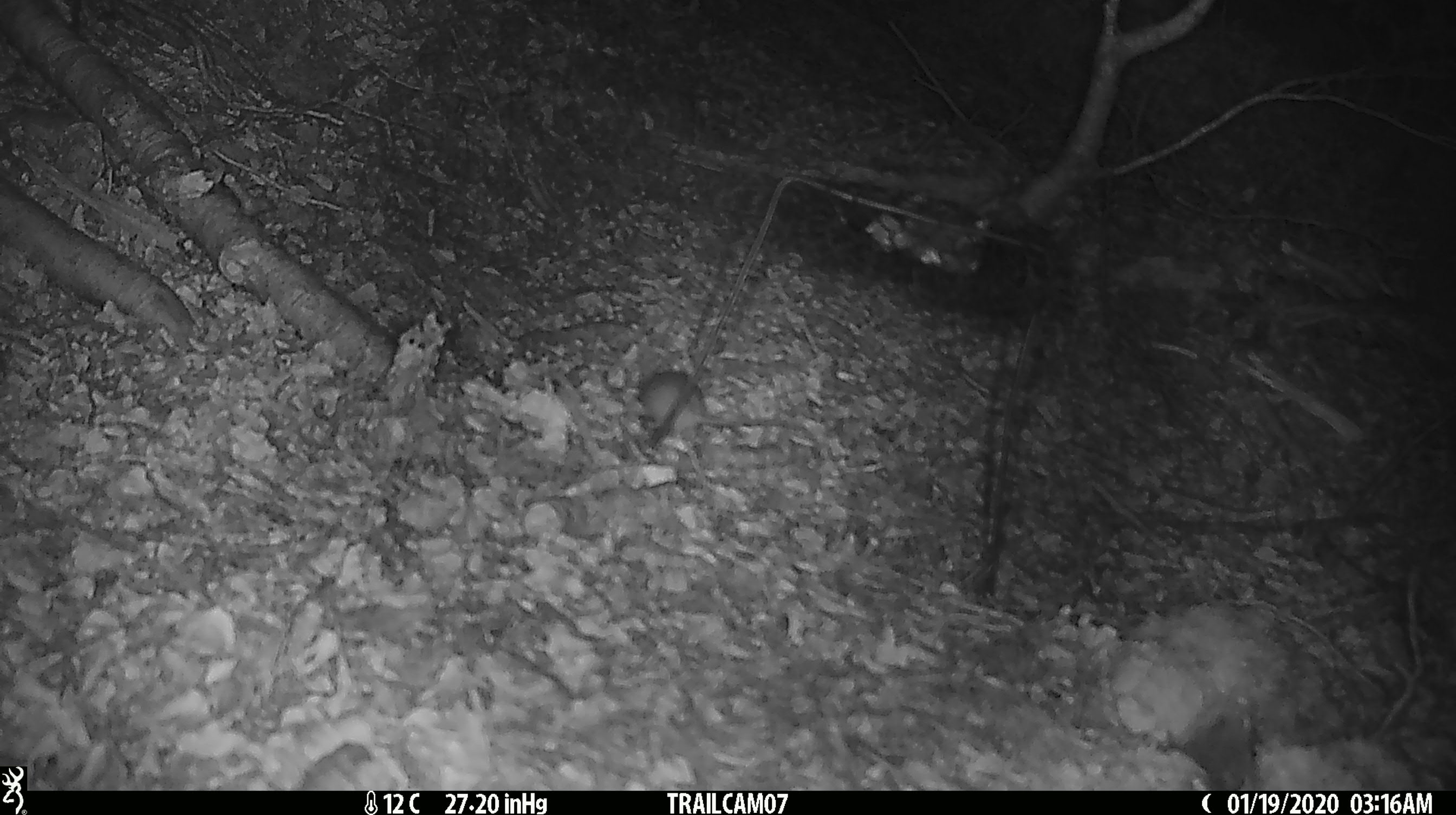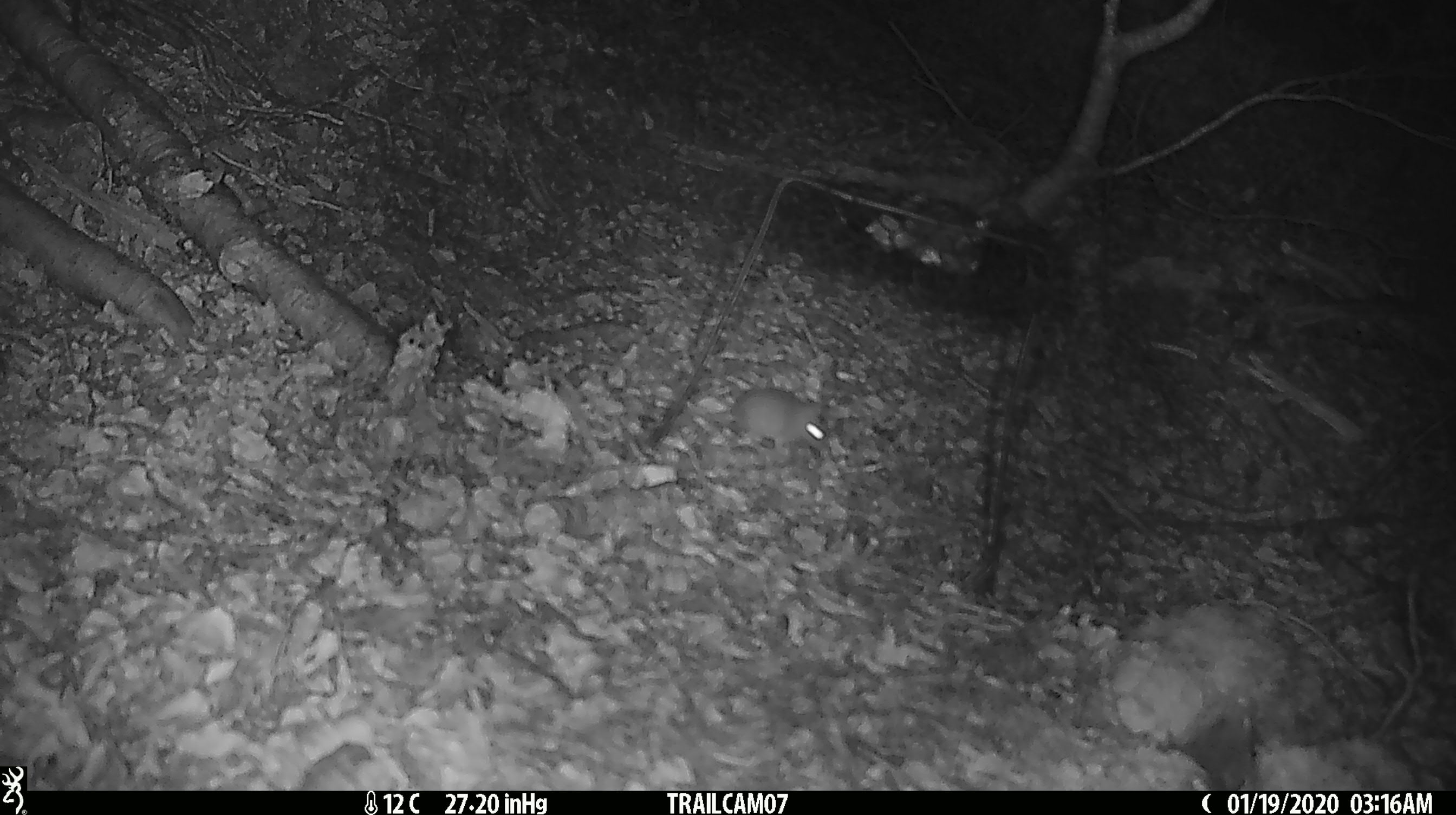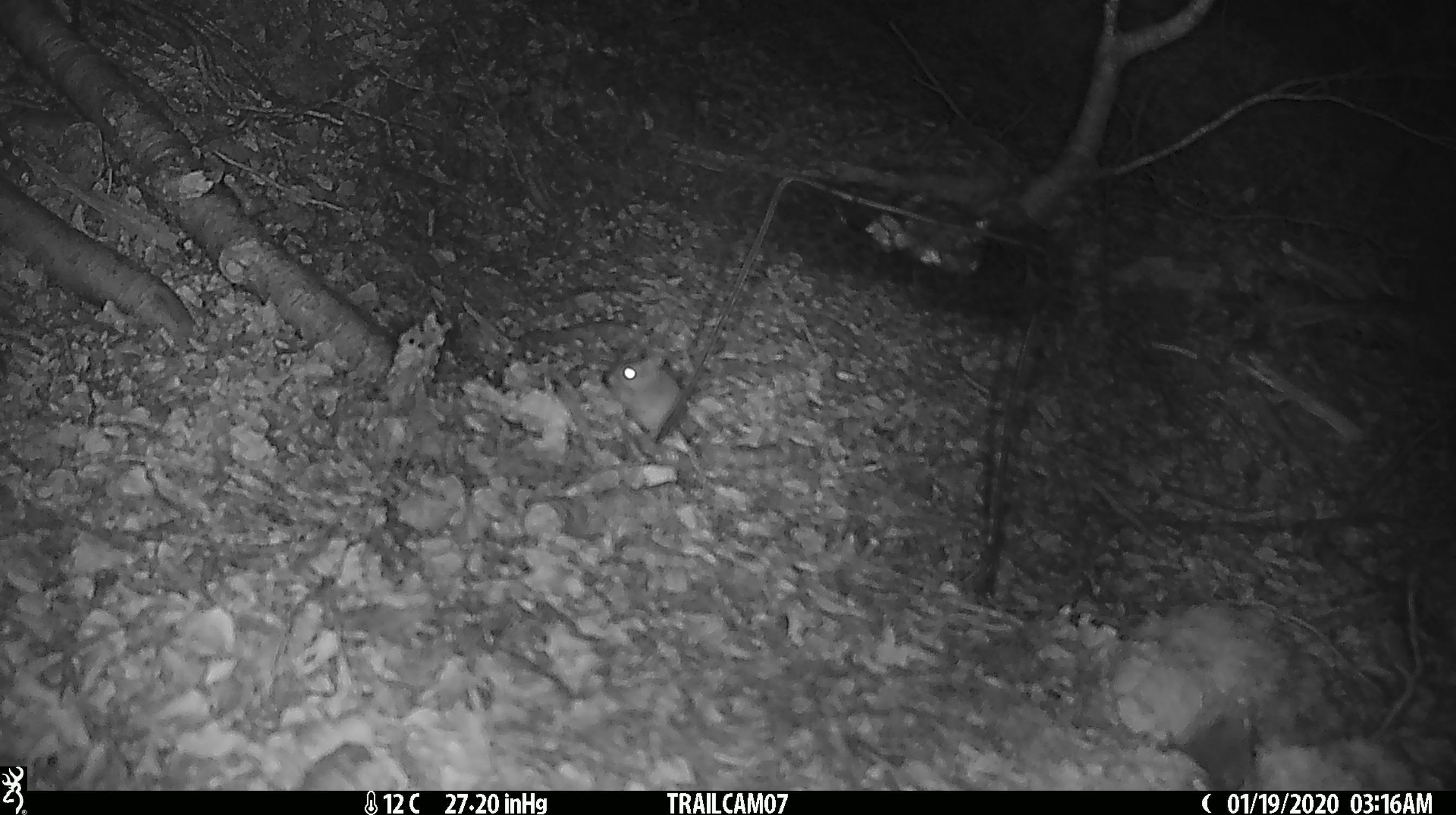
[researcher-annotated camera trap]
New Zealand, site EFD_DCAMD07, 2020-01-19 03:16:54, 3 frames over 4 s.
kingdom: Animalia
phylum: Chordata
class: Mammalia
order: Rodentia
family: Muridae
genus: Mus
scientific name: Mus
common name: mouse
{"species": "mouse (Mus)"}